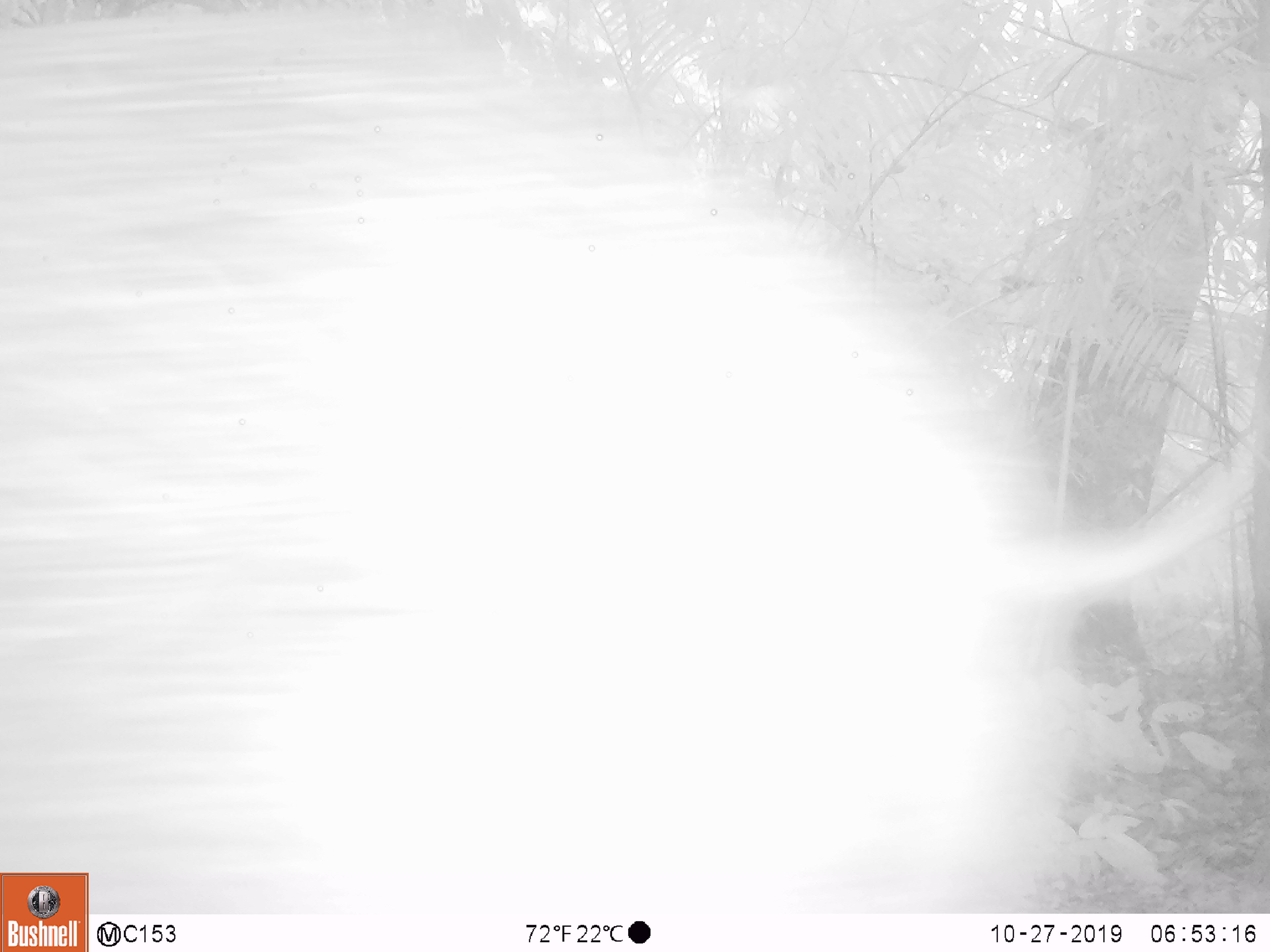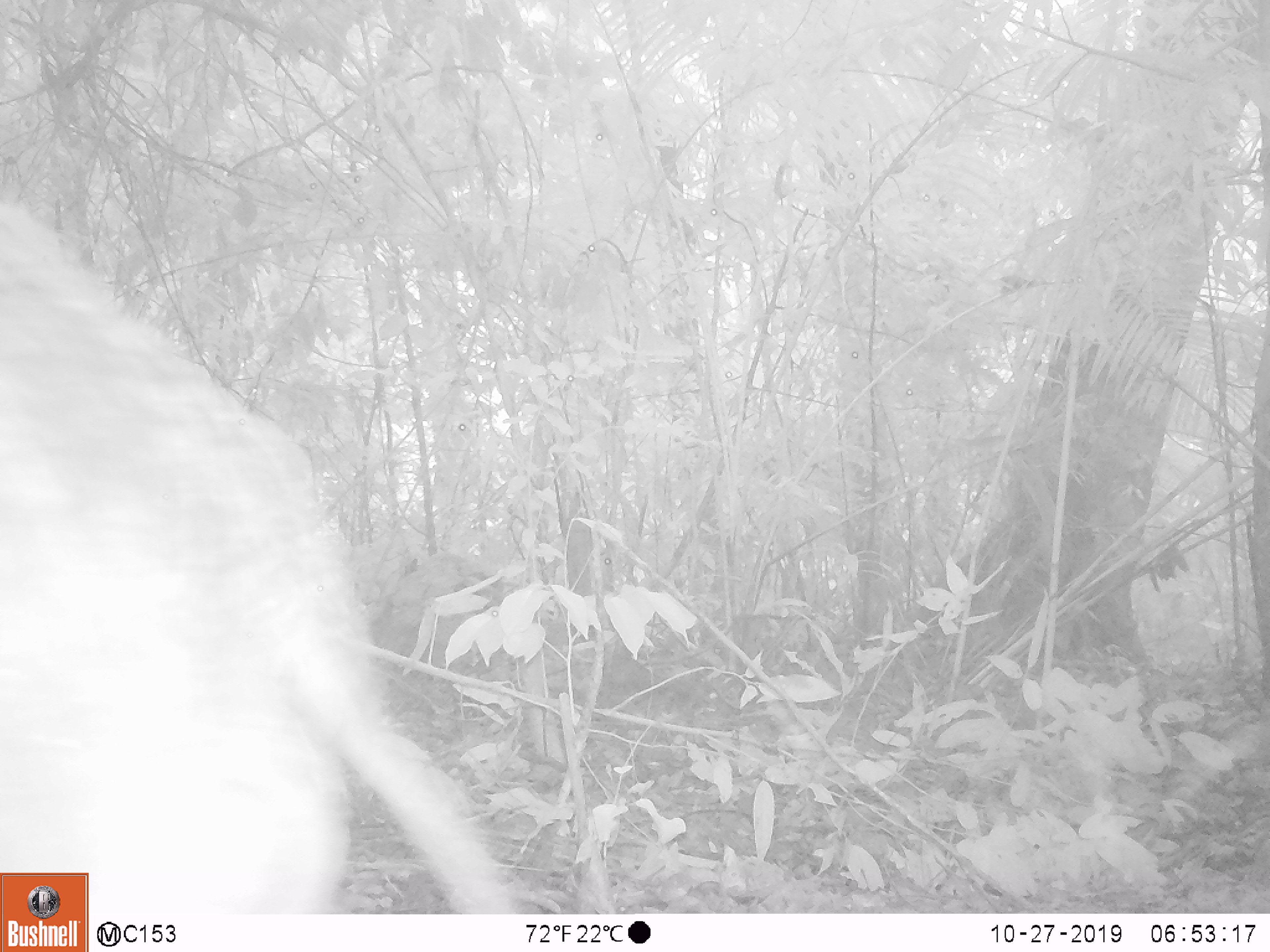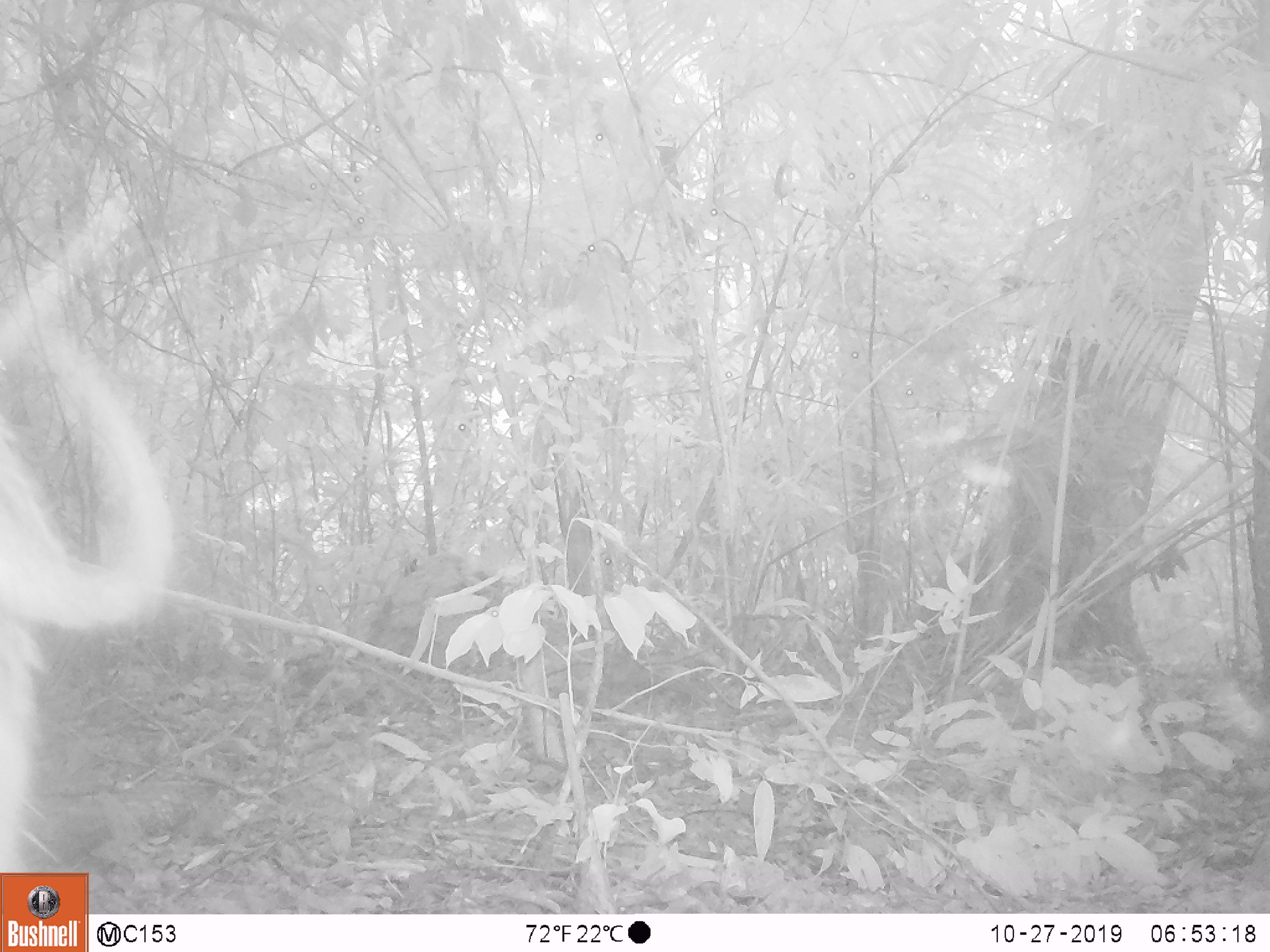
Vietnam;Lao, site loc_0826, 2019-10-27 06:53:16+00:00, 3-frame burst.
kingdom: Animalia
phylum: Chordata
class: Mammalia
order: Artiodactyla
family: Suidae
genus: Sus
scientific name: Sus scrofa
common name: eurasian wild pig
Eurasian wild pig (Sus scrofa). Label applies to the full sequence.